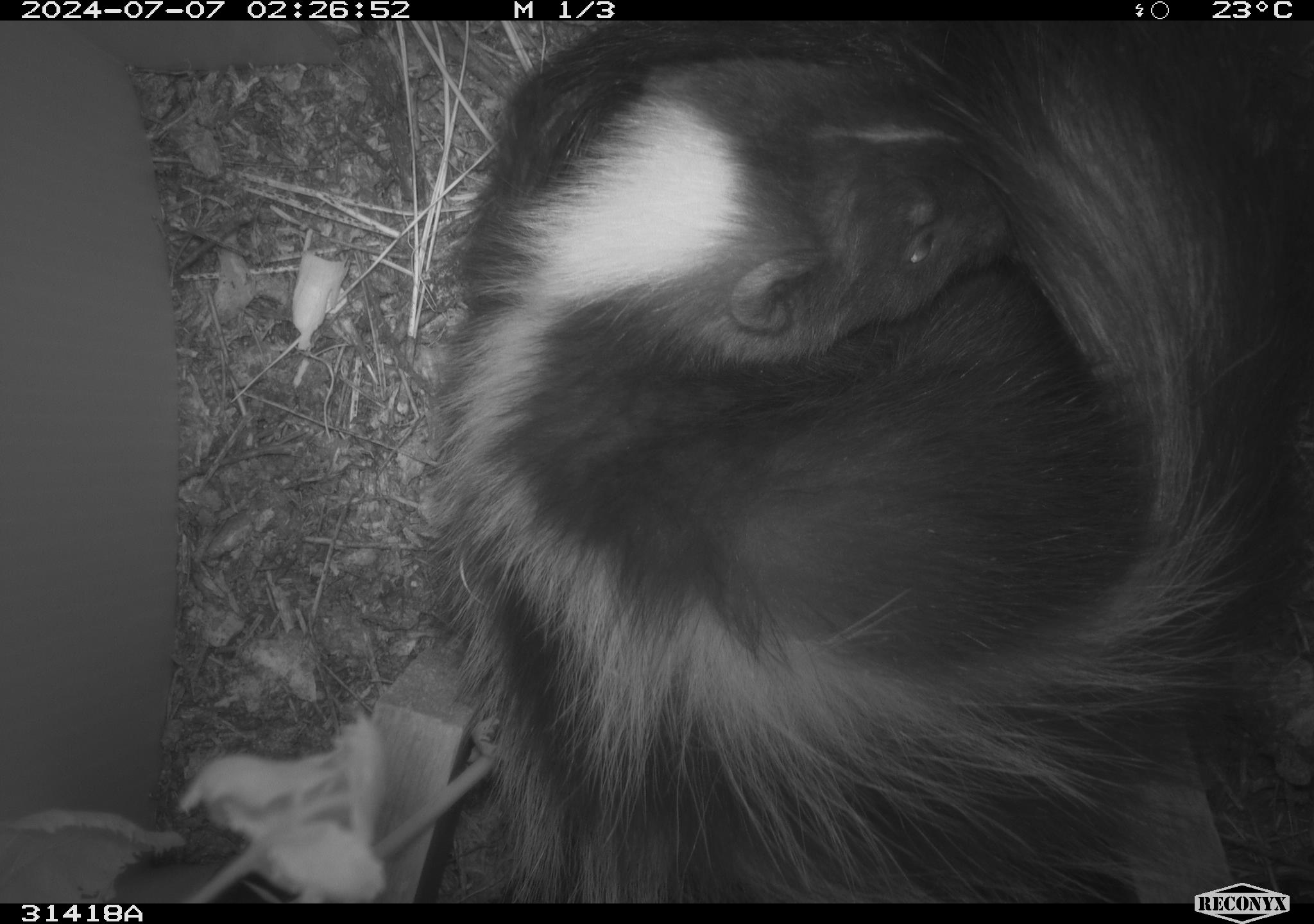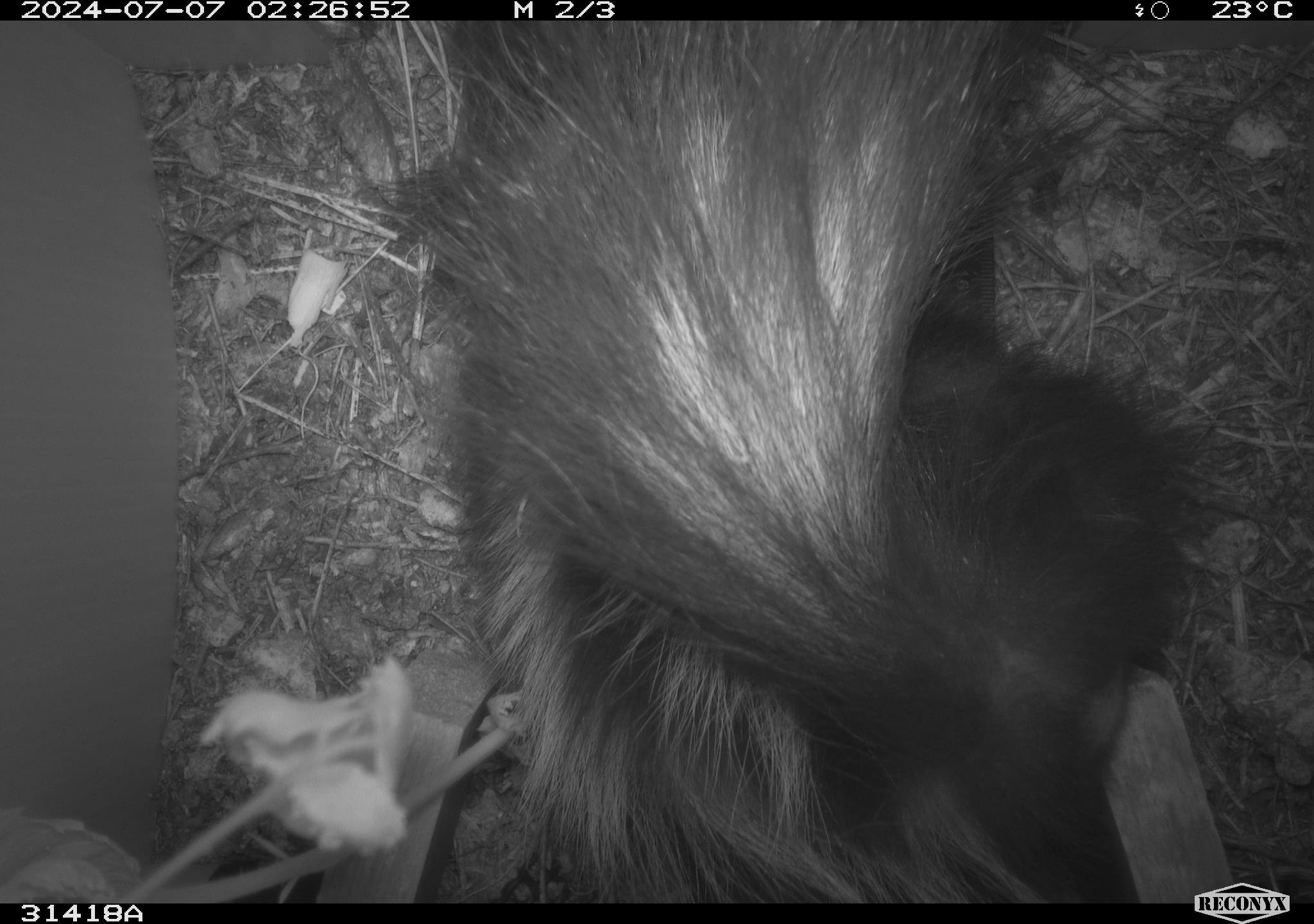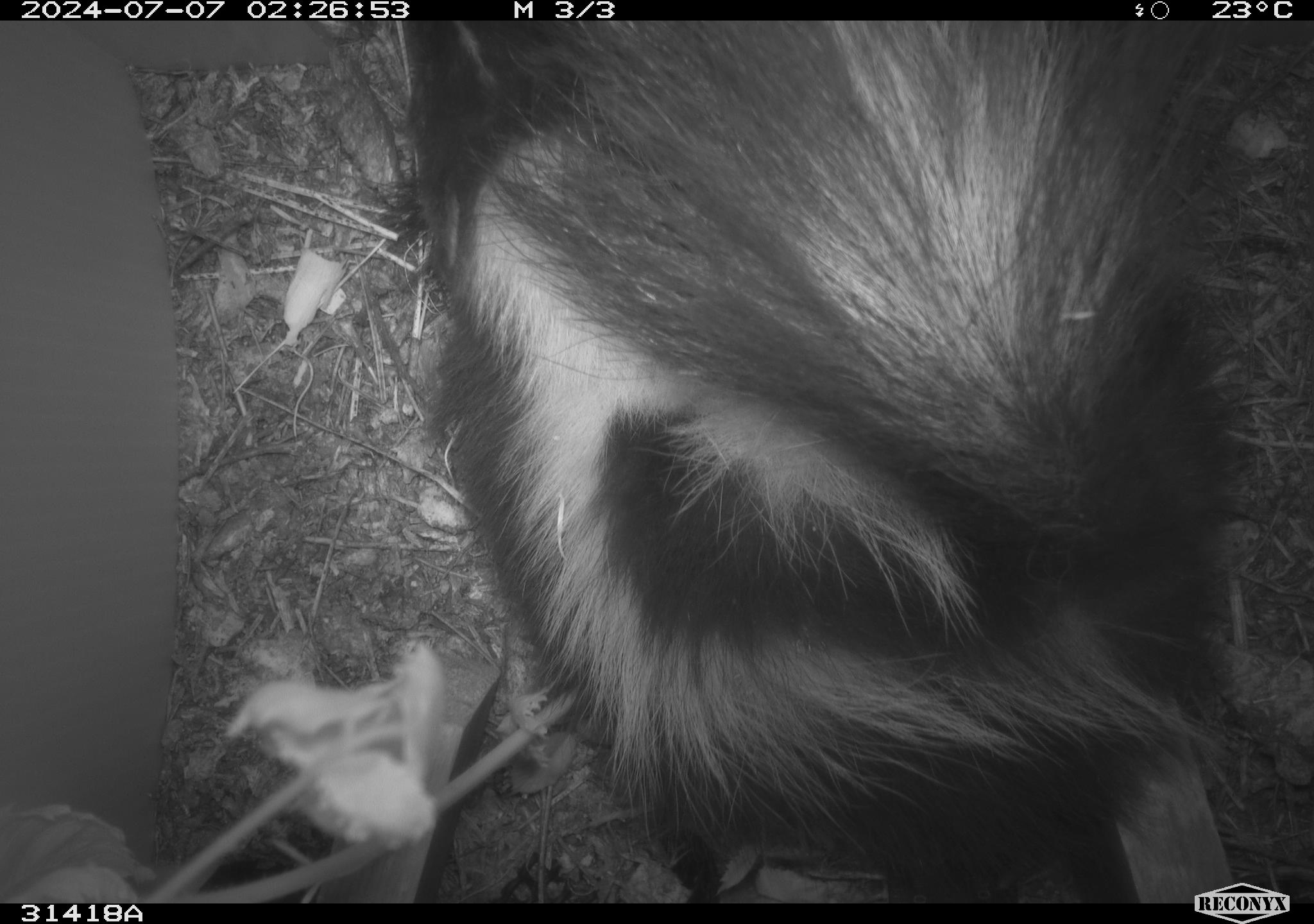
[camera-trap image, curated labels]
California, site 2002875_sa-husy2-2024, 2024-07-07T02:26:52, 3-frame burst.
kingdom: Animalia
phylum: Chordata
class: Mammalia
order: Carnivora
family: Mephitidae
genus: Mephitis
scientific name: Mephitis mephitis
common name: striped skunk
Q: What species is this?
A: Striped skunk (Mephitis mephitis).